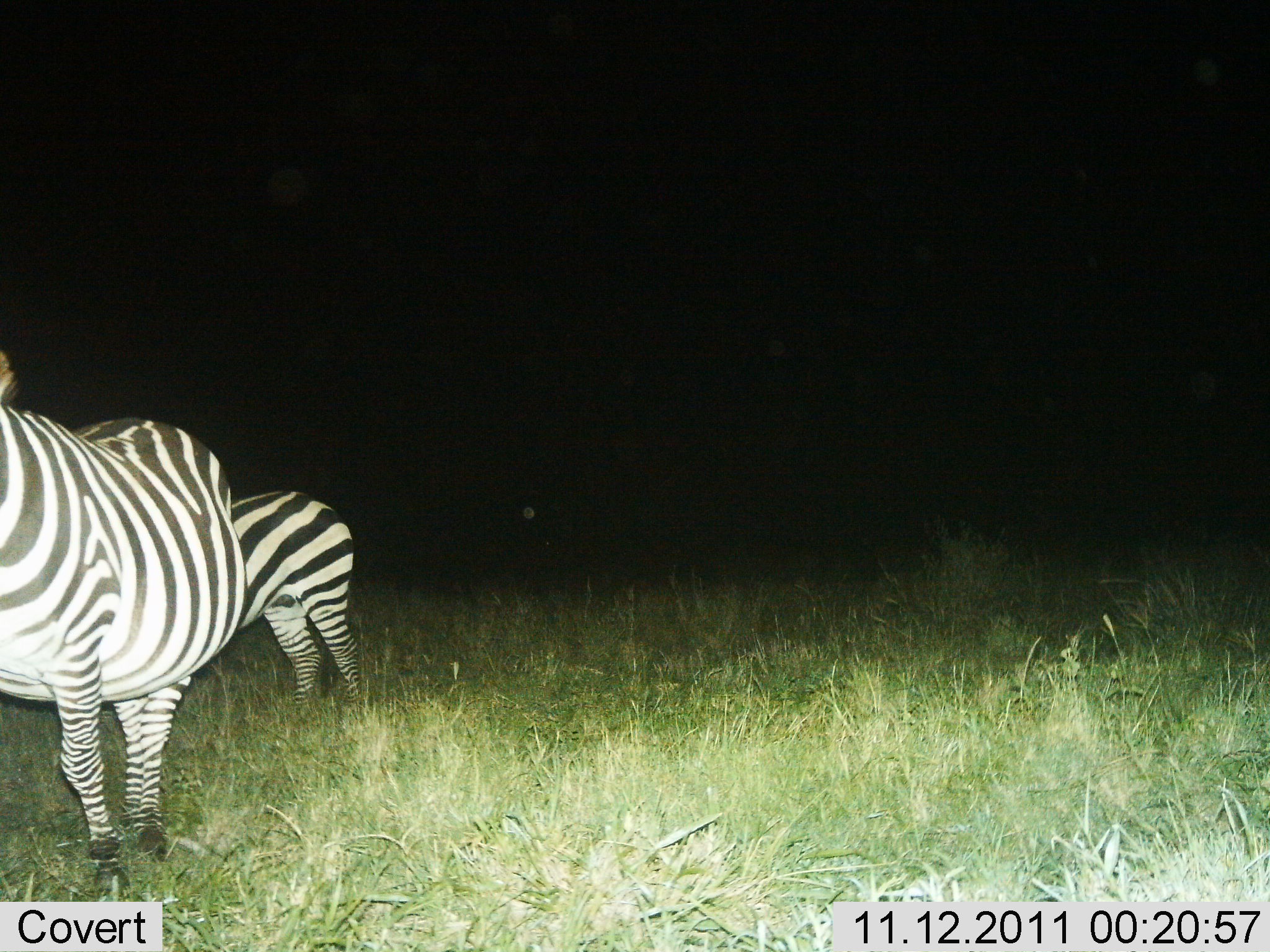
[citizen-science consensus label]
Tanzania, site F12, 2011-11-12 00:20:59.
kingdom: Animalia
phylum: Chordata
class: Mammalia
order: Perissodactyla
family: Equidae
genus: Equus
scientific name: Equus quagga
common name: plains zebra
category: zebra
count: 2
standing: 100%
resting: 0%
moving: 0%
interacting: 0%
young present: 0%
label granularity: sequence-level